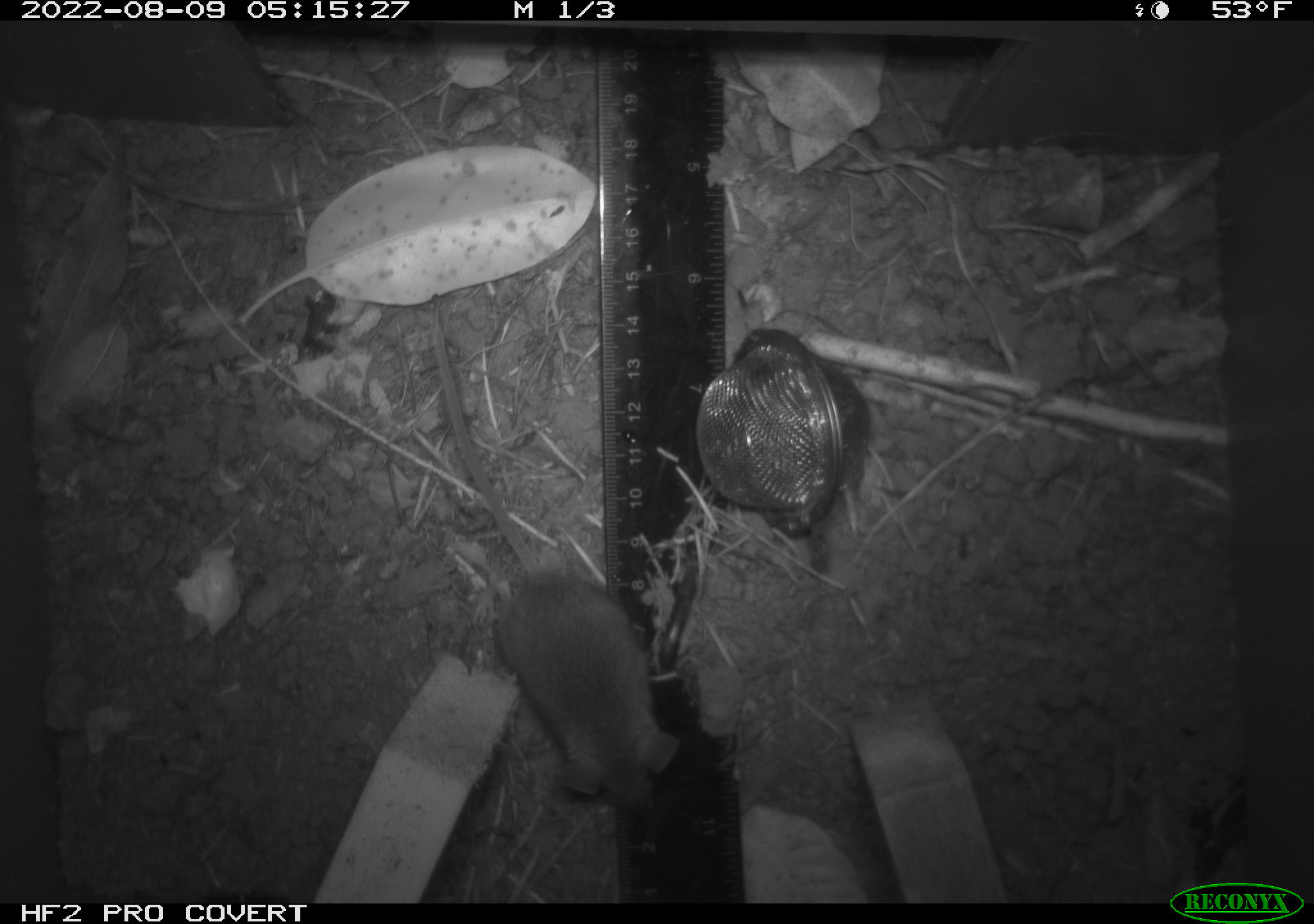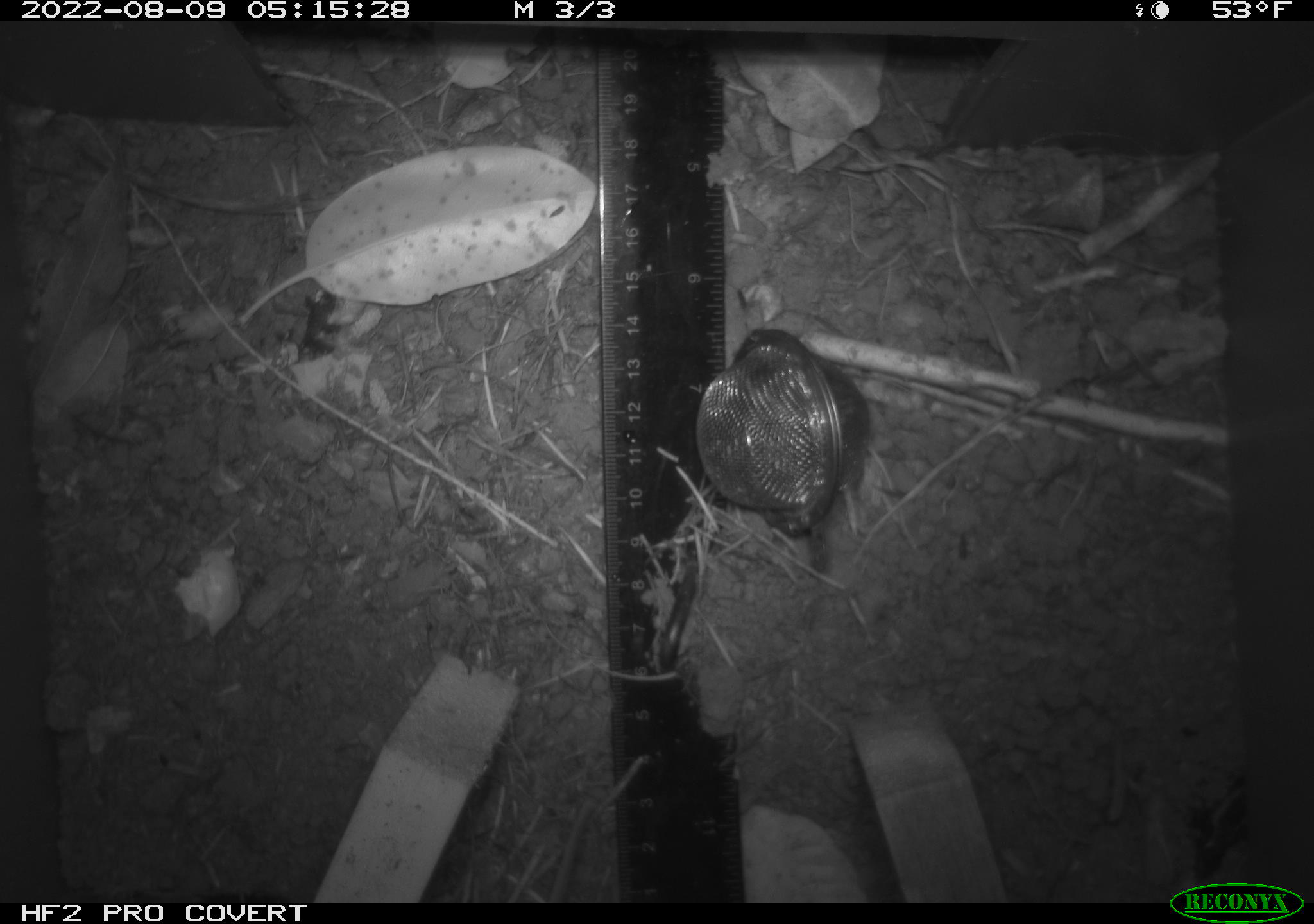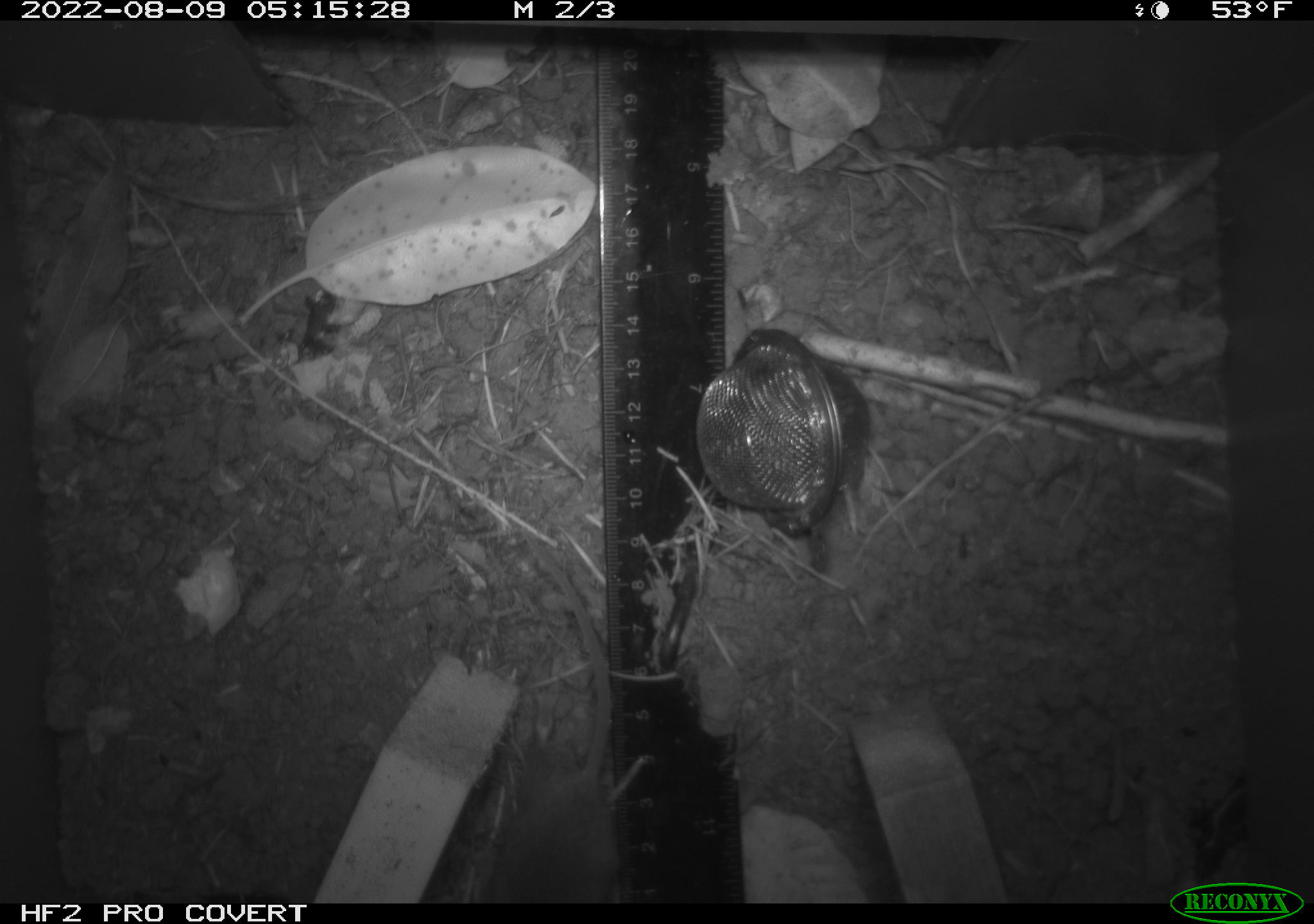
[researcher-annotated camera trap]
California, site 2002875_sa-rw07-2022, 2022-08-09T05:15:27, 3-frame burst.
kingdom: Animalia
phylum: Chordata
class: Mammalia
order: Rodentia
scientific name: Rodentia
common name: mouse species